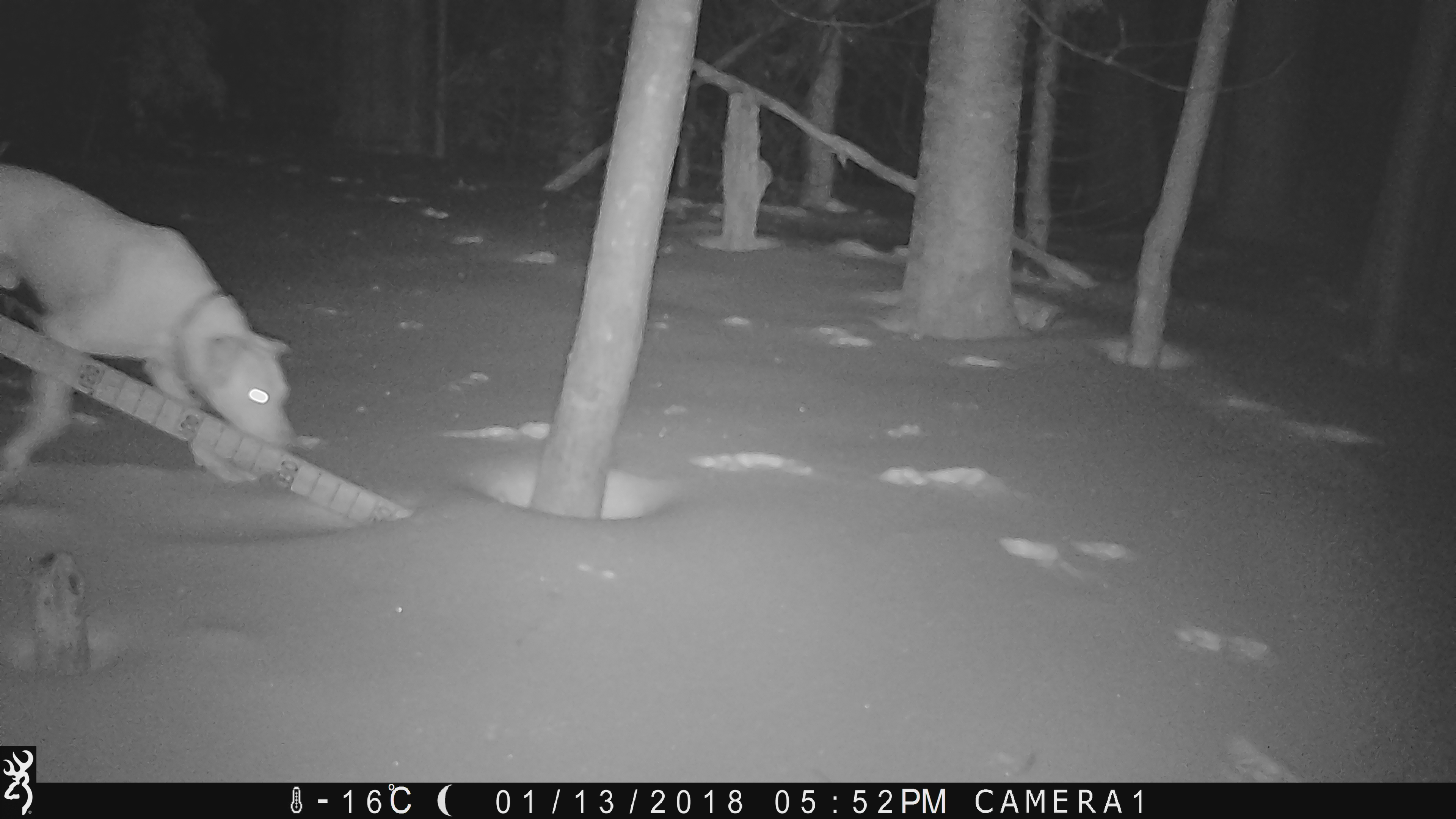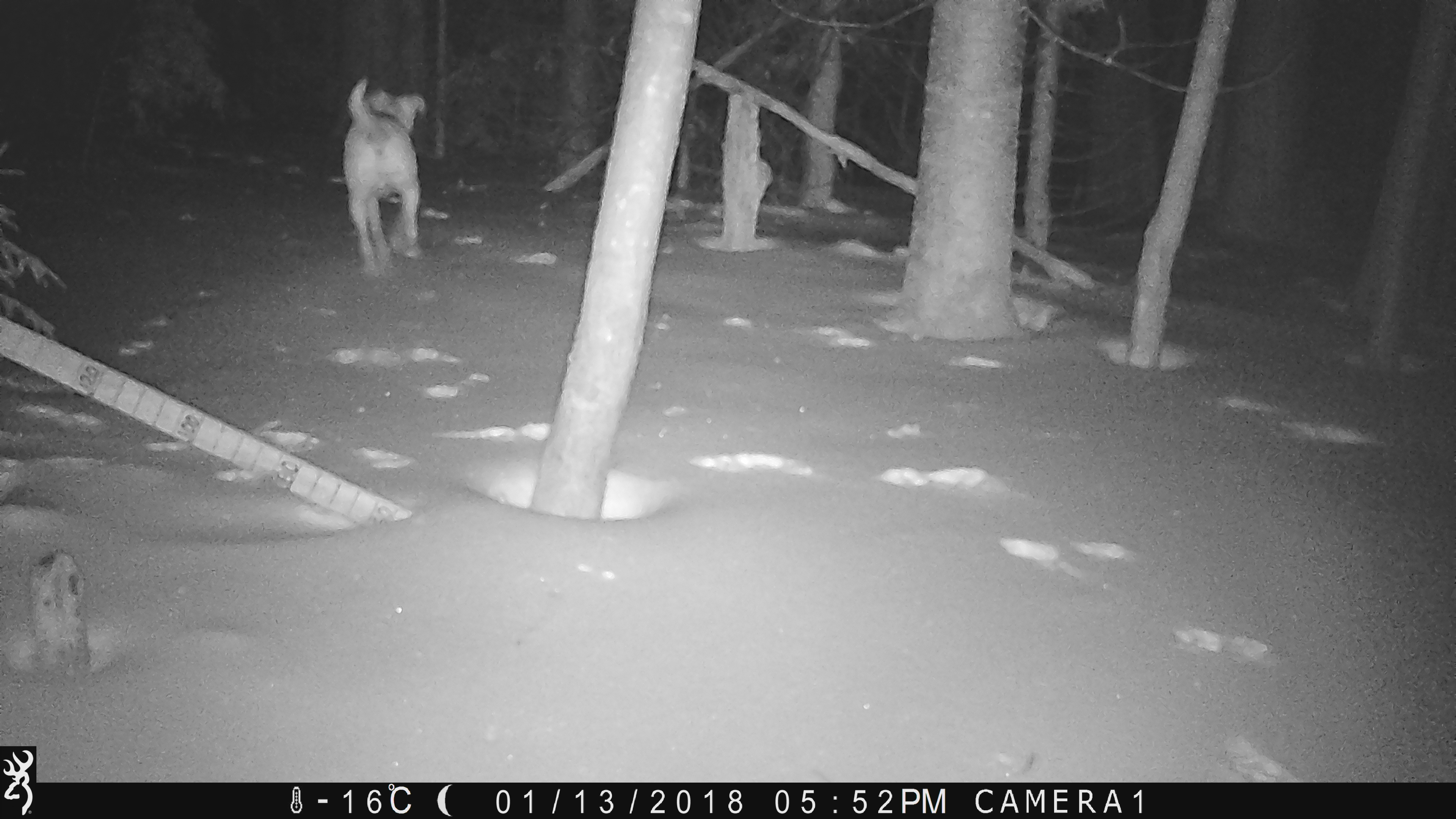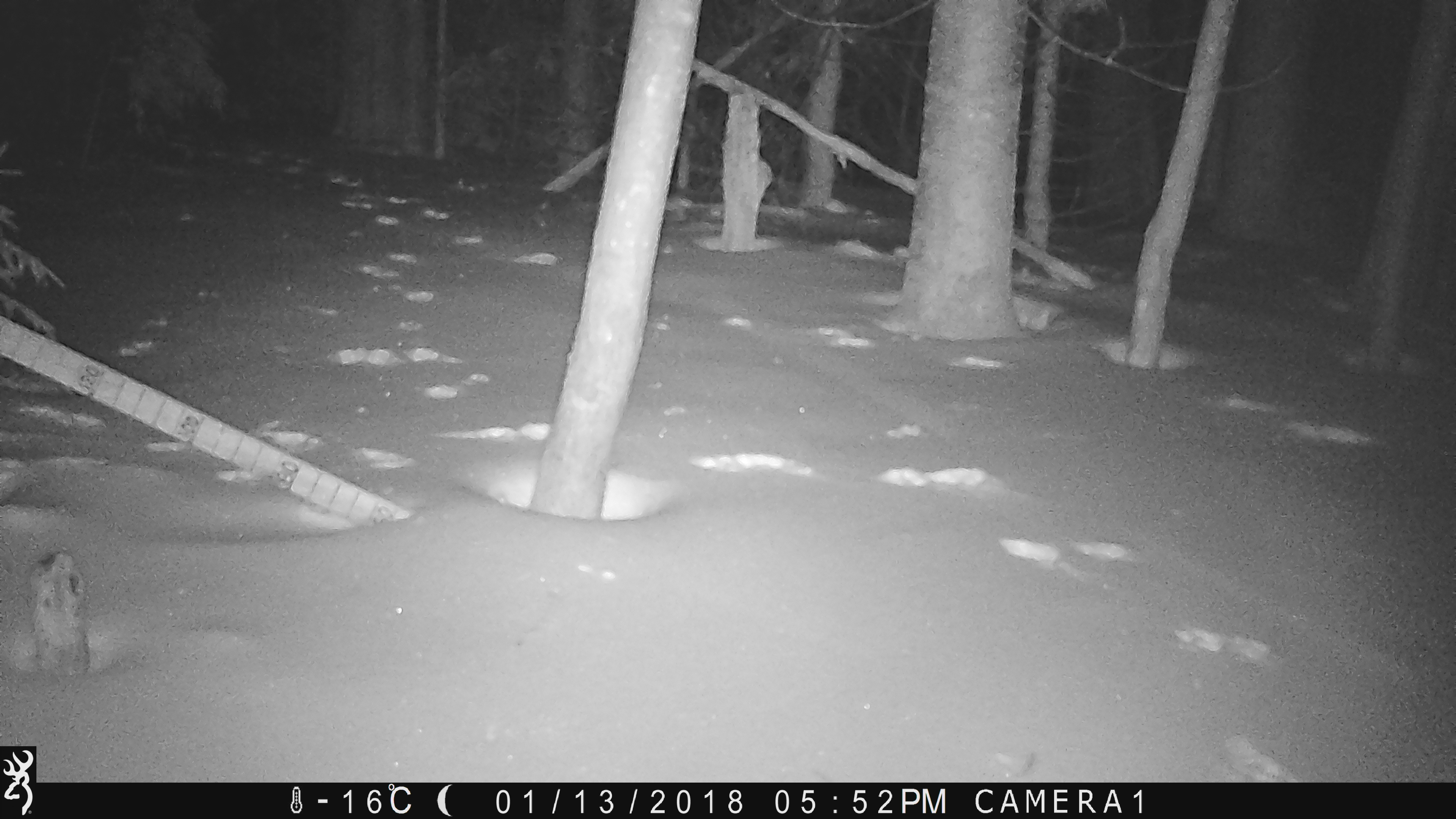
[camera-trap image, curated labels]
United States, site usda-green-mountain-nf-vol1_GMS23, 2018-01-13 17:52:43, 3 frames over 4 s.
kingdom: Animalia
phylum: Chordata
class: Mammalia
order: Carnivora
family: Canidae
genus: Canis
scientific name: Canis familiaris familiaris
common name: domestic dog